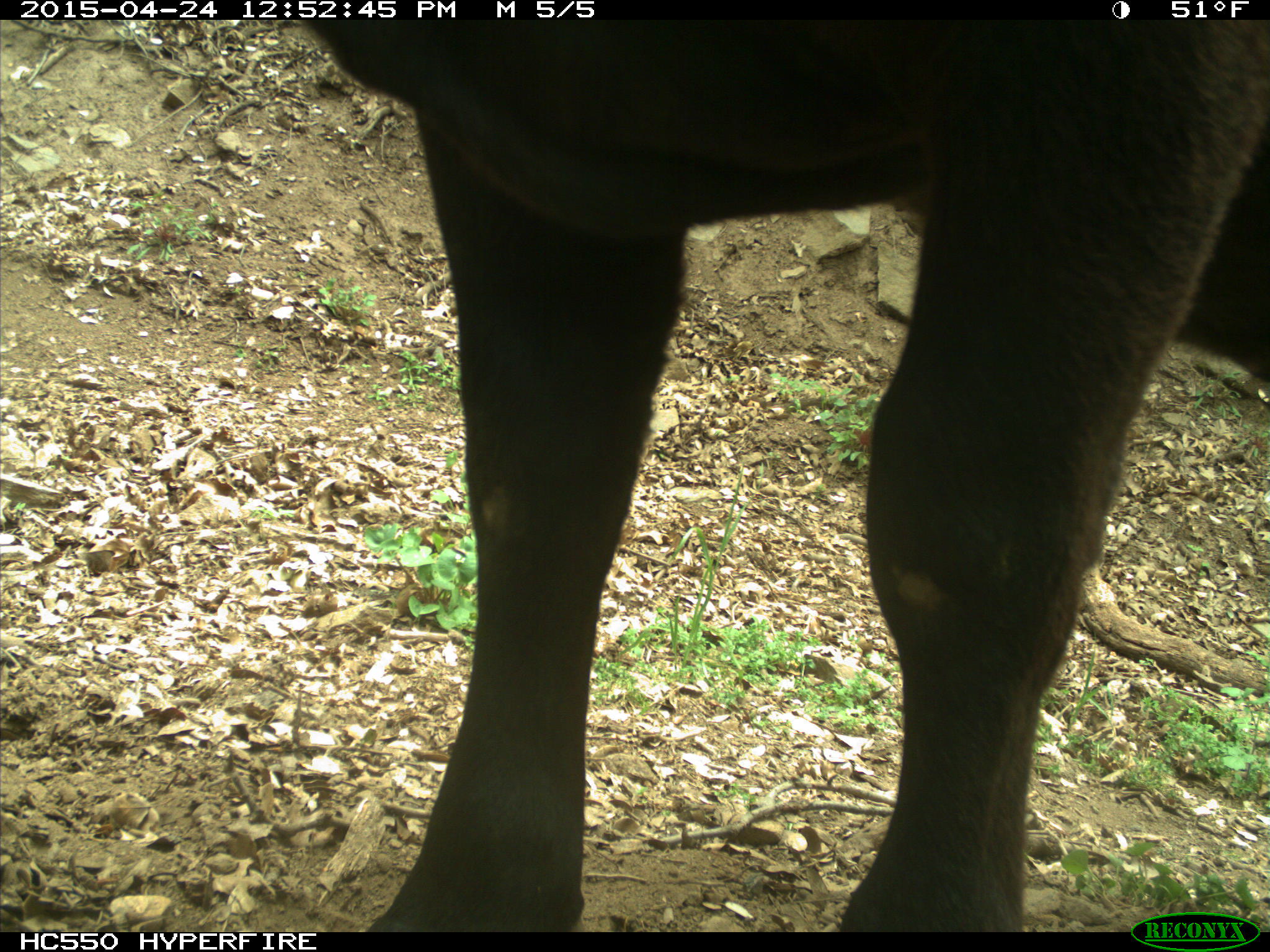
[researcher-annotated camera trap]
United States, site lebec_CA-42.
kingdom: Animalia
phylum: Chordata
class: Mammalia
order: Artiodactyla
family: Bovidae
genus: Bos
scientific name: Bos taurus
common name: domestic cow